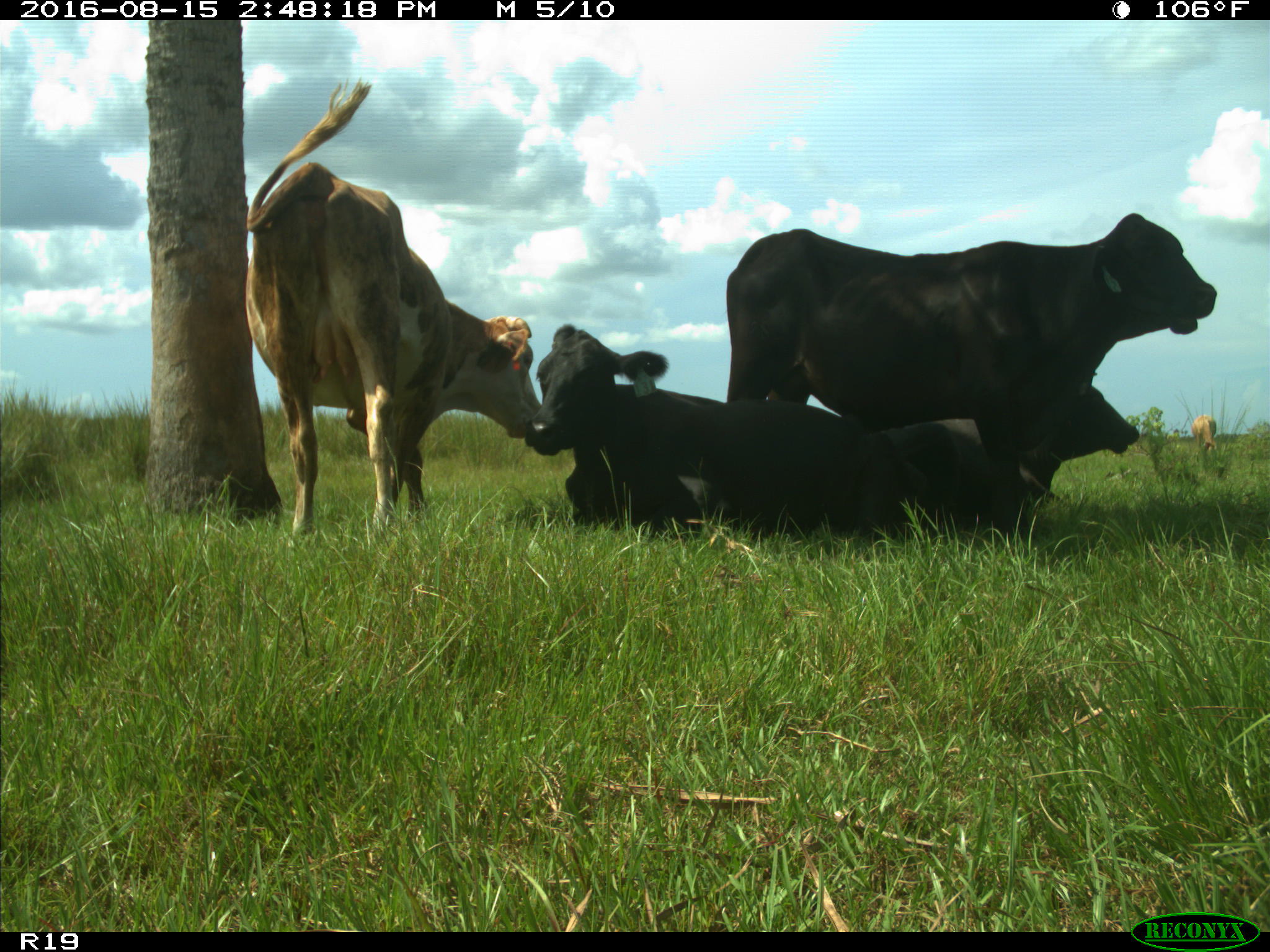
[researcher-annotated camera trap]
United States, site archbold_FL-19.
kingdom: Animalia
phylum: Chordata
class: Mammalia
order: Artiodactyla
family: Bovidae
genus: Bos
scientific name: Bos taurus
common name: domestic cow